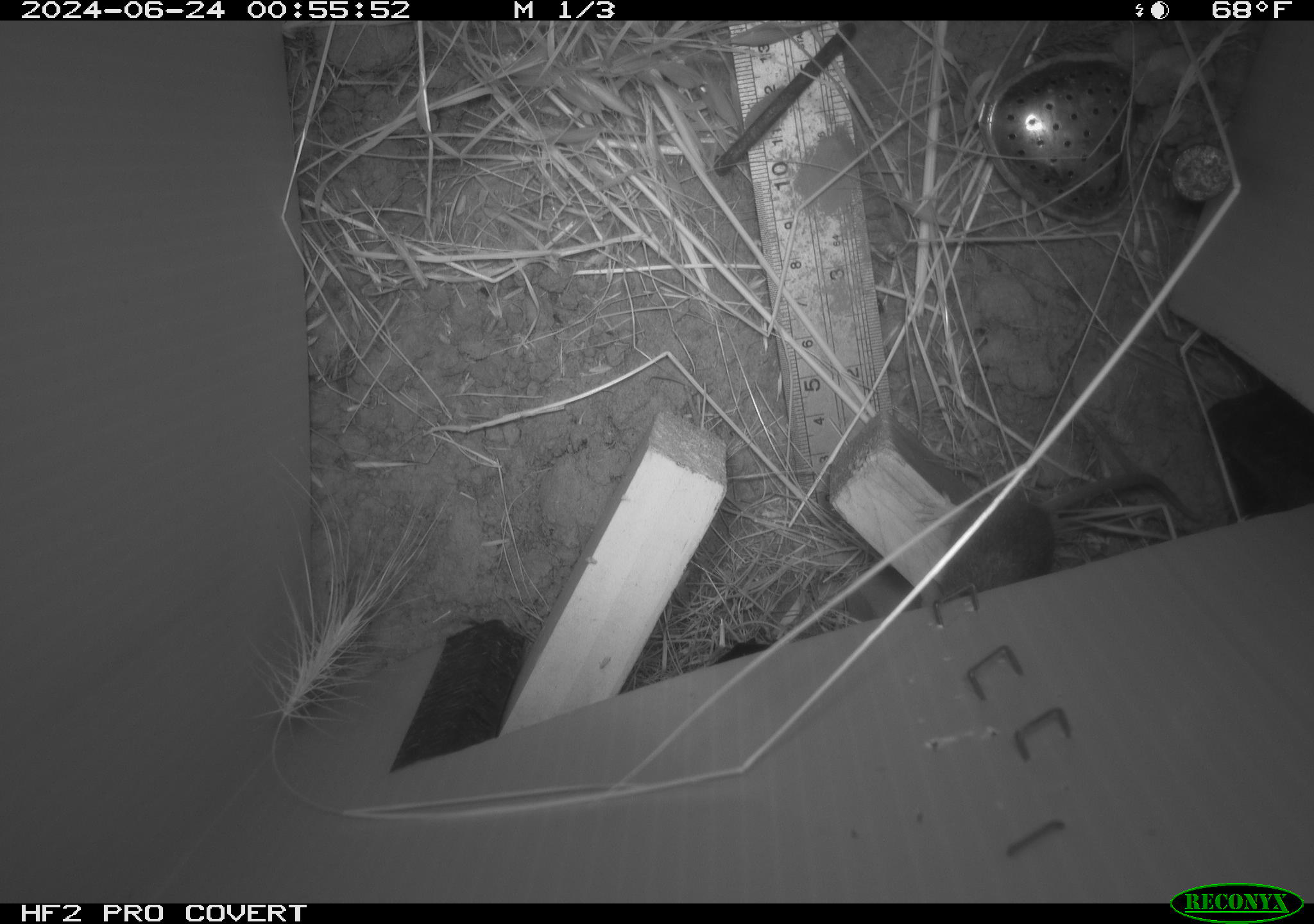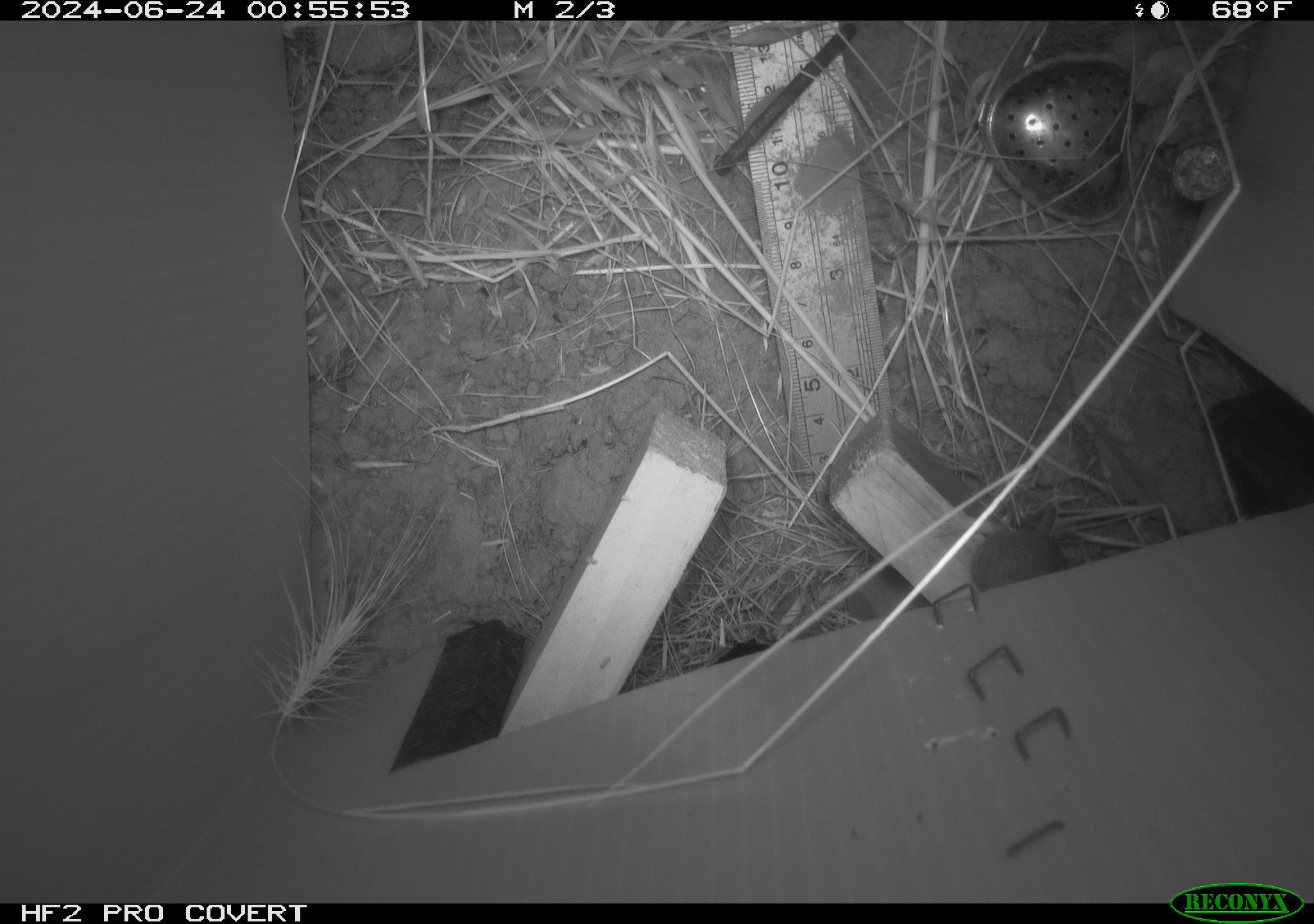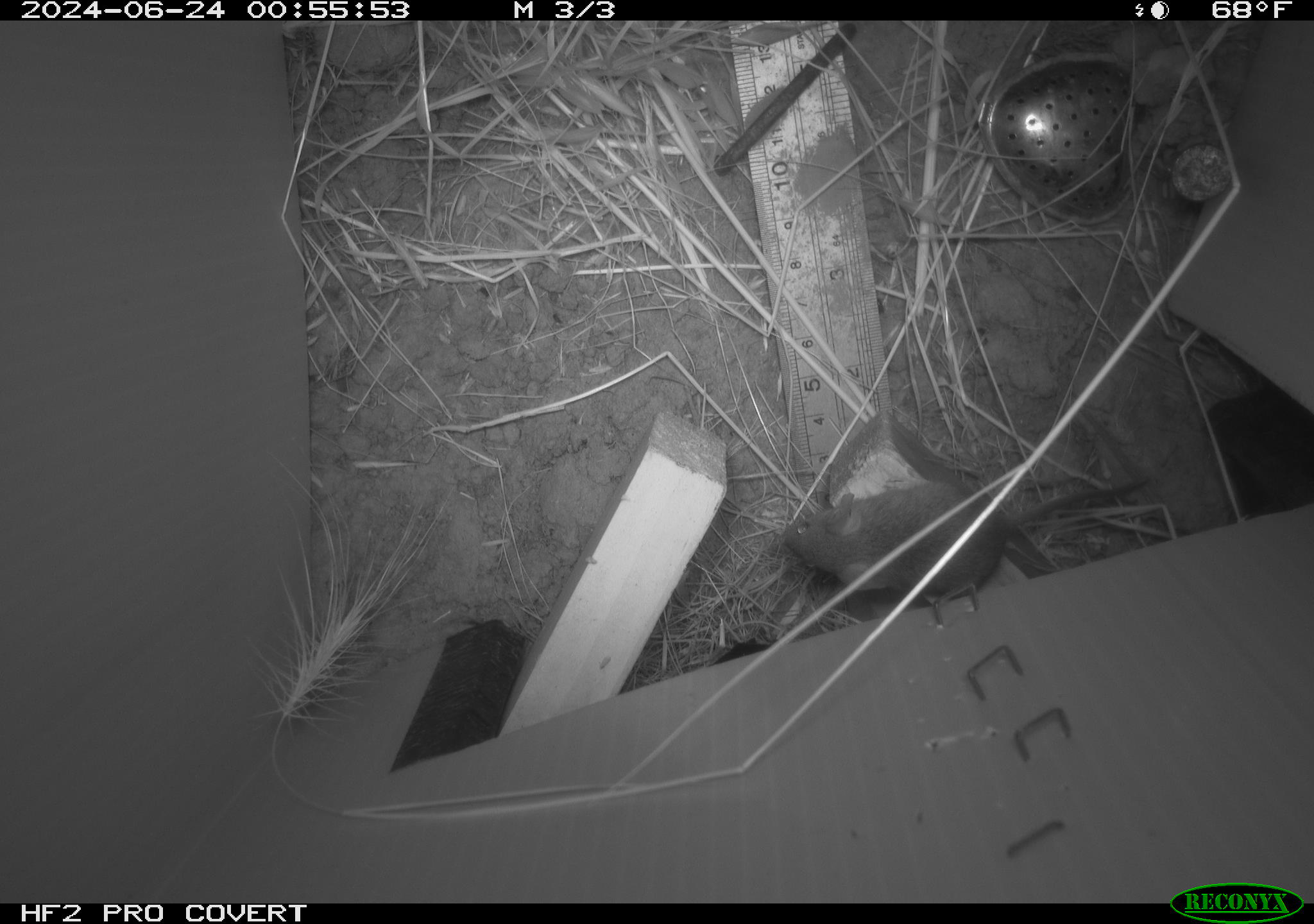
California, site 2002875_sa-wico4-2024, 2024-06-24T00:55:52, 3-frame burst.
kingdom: Animalia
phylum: Chordata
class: Mammalia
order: Rodentia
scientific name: Rodentia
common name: mouse species